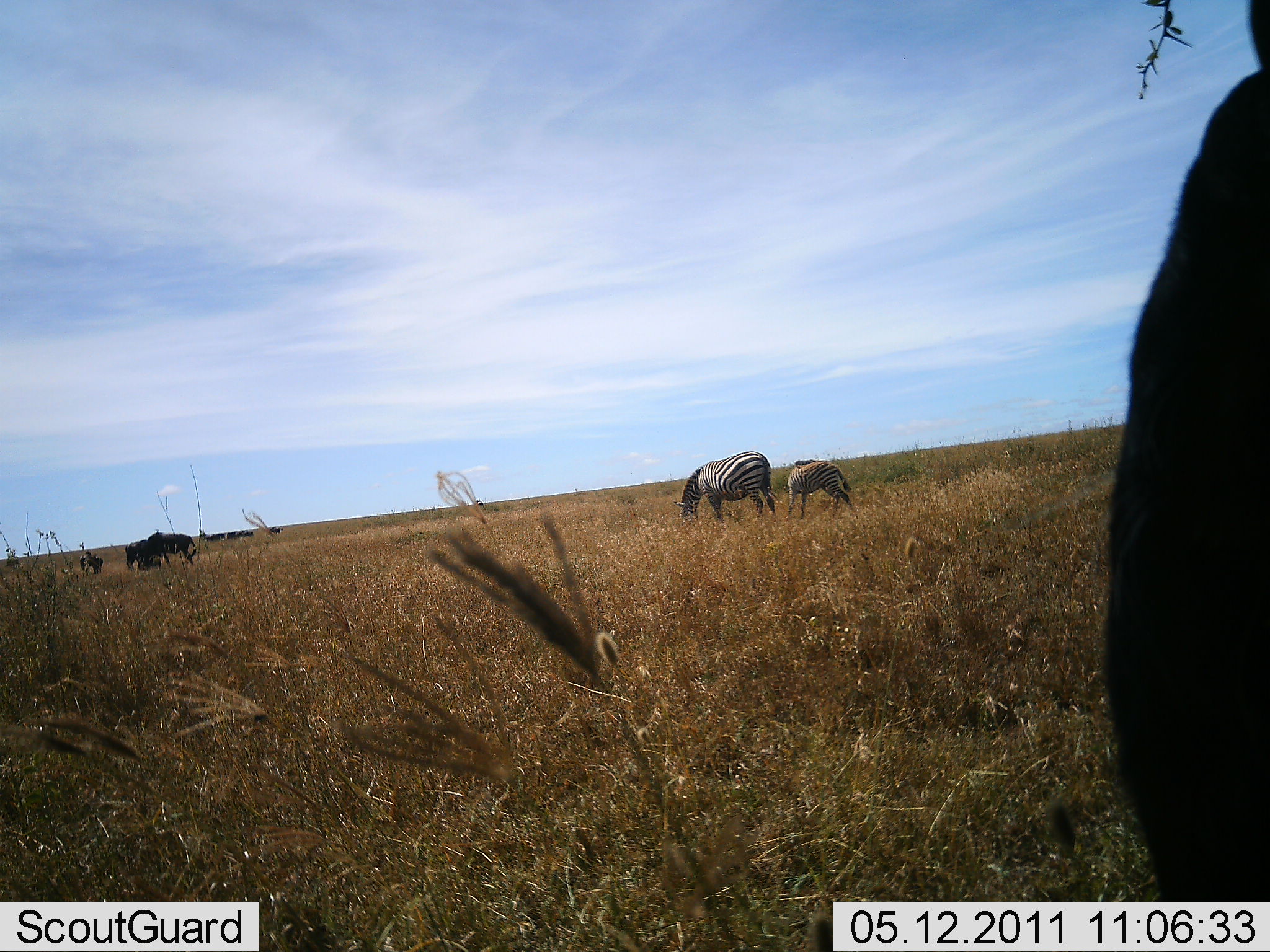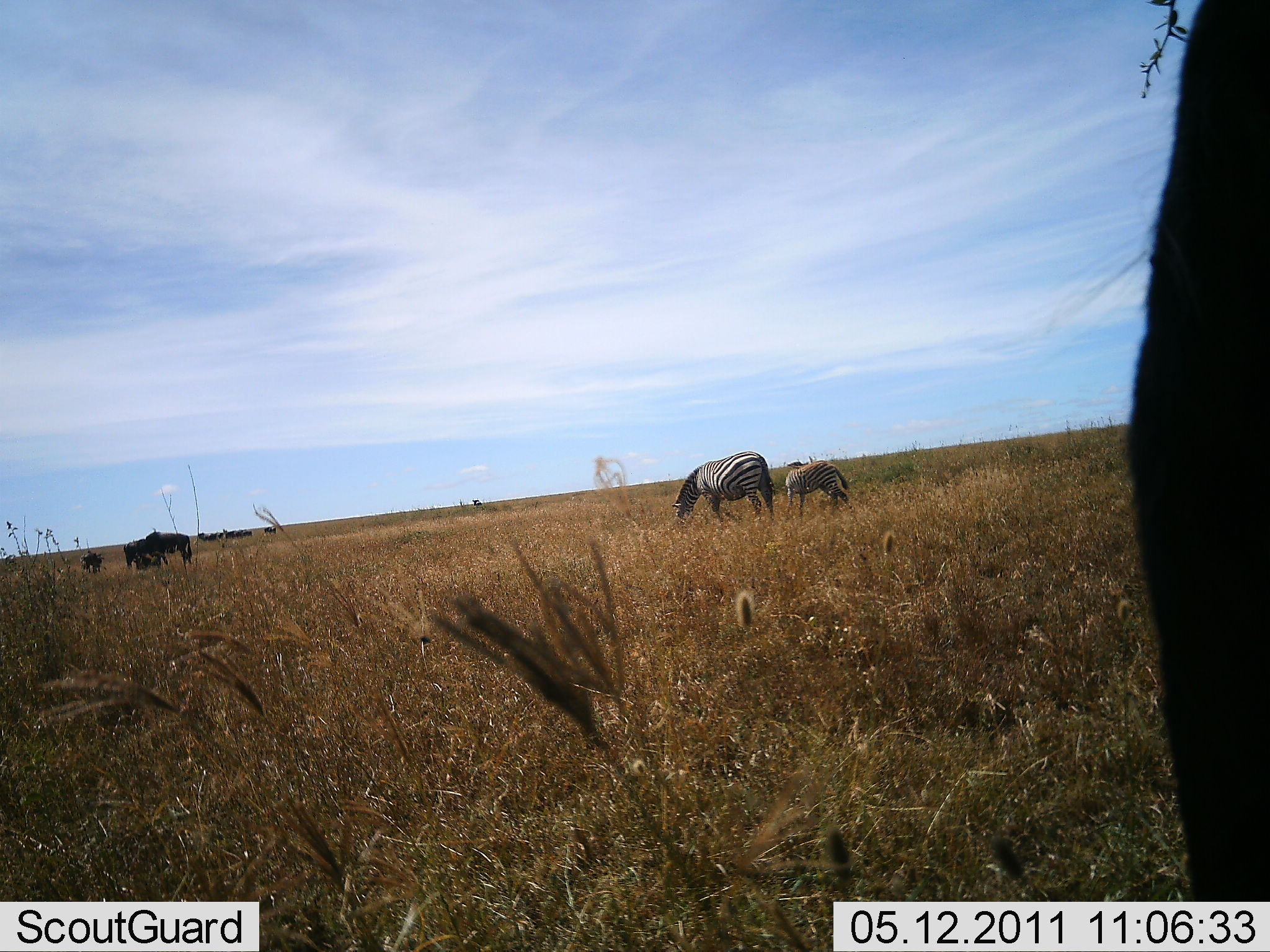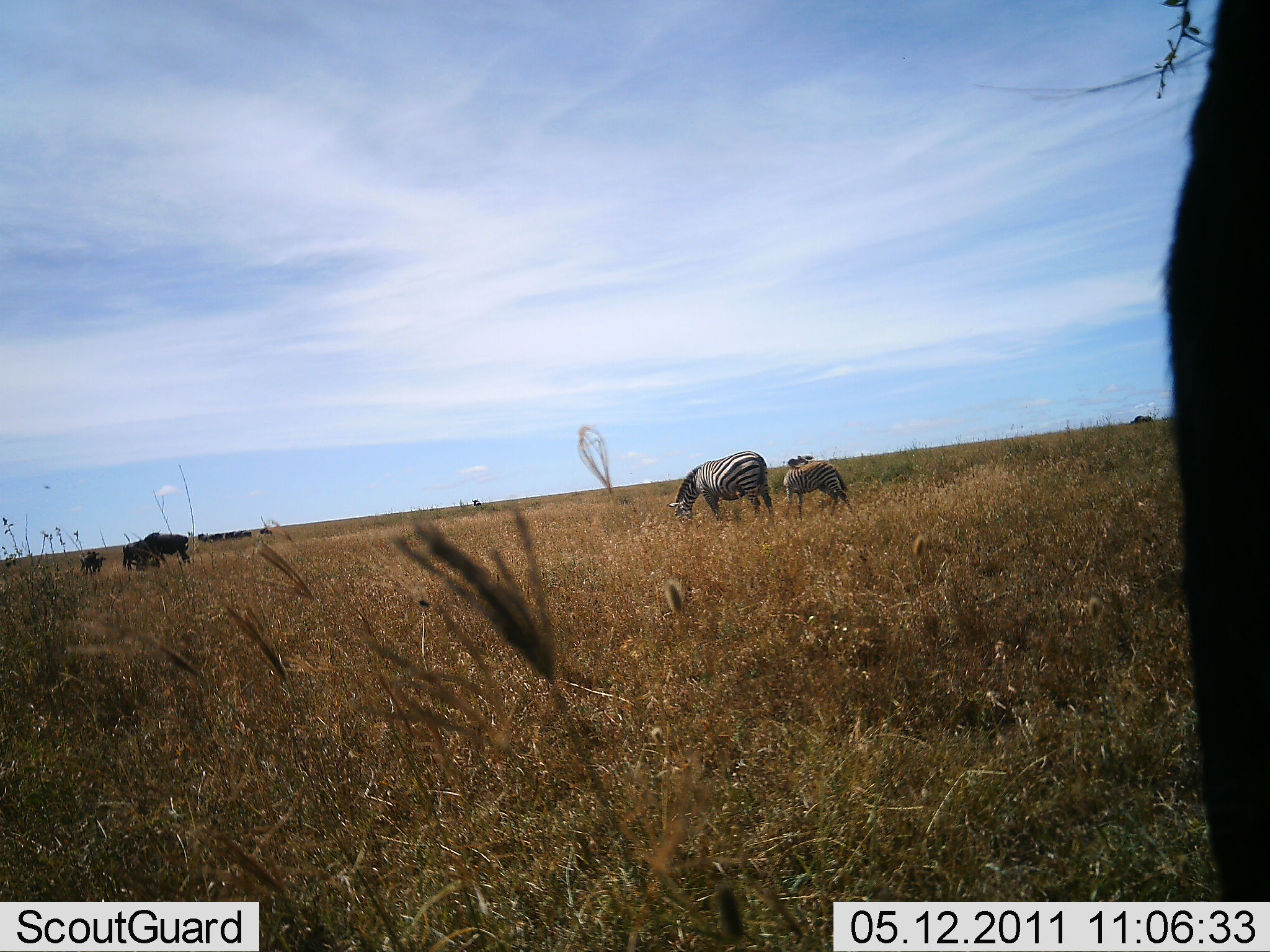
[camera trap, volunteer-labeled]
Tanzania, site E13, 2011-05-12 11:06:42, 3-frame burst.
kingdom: Animalia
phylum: Chordata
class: Mammalia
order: Artiodactyla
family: Bovidae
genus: Connochaetes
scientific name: Connochaetes taurinus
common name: blue wildebeest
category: wildebeest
Wildebeest (blue wildebeest) (Connochaetes taurinus), count 6. Behavior (volunteer vote fractions): standing 50%, resting 10%, moving 20%, interacting 0%. Young present (vote fraction): 0%. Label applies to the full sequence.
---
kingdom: Animalia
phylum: Chordata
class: Mammalia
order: Perissodactyla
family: Equidae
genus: Equus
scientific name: Equus quagga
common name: plains zebra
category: zebra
Zebra (plains zebra) (Equus quagga), count 2. Behavior (volunteer vote fractions): standing 35%, resting 0%, moving 10%, interacting 0%. Young present (vote fraction): 35%. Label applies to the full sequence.